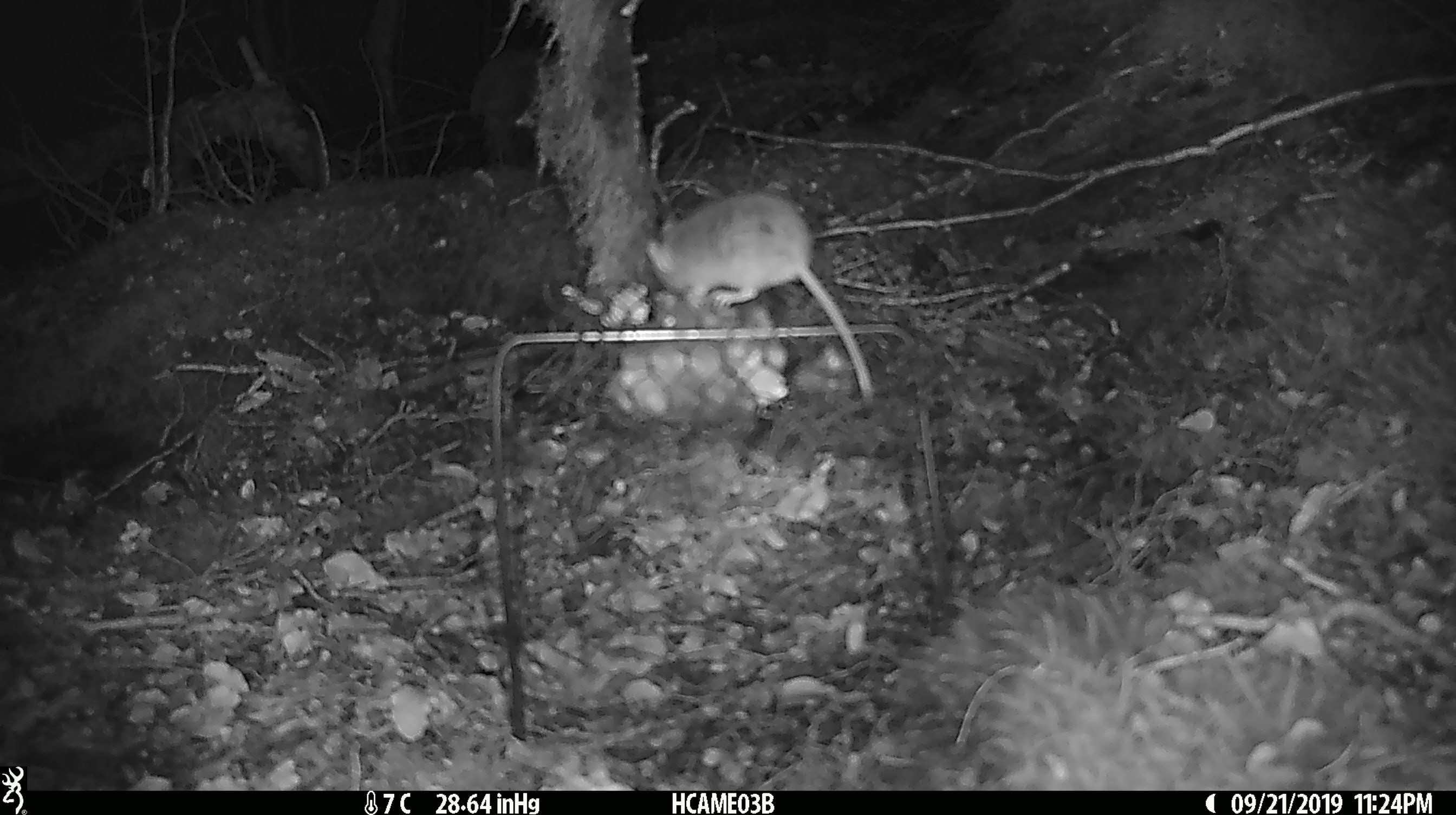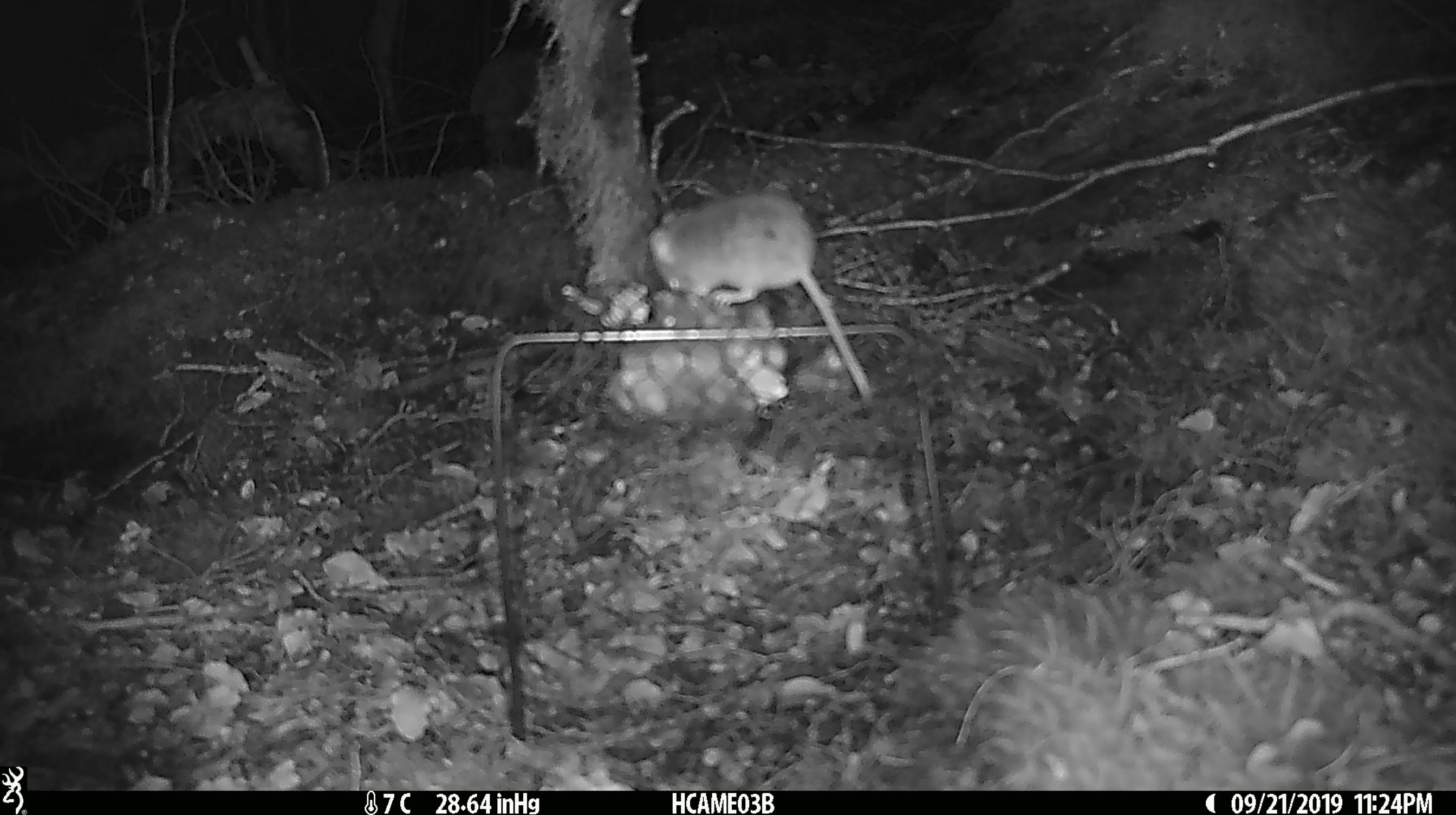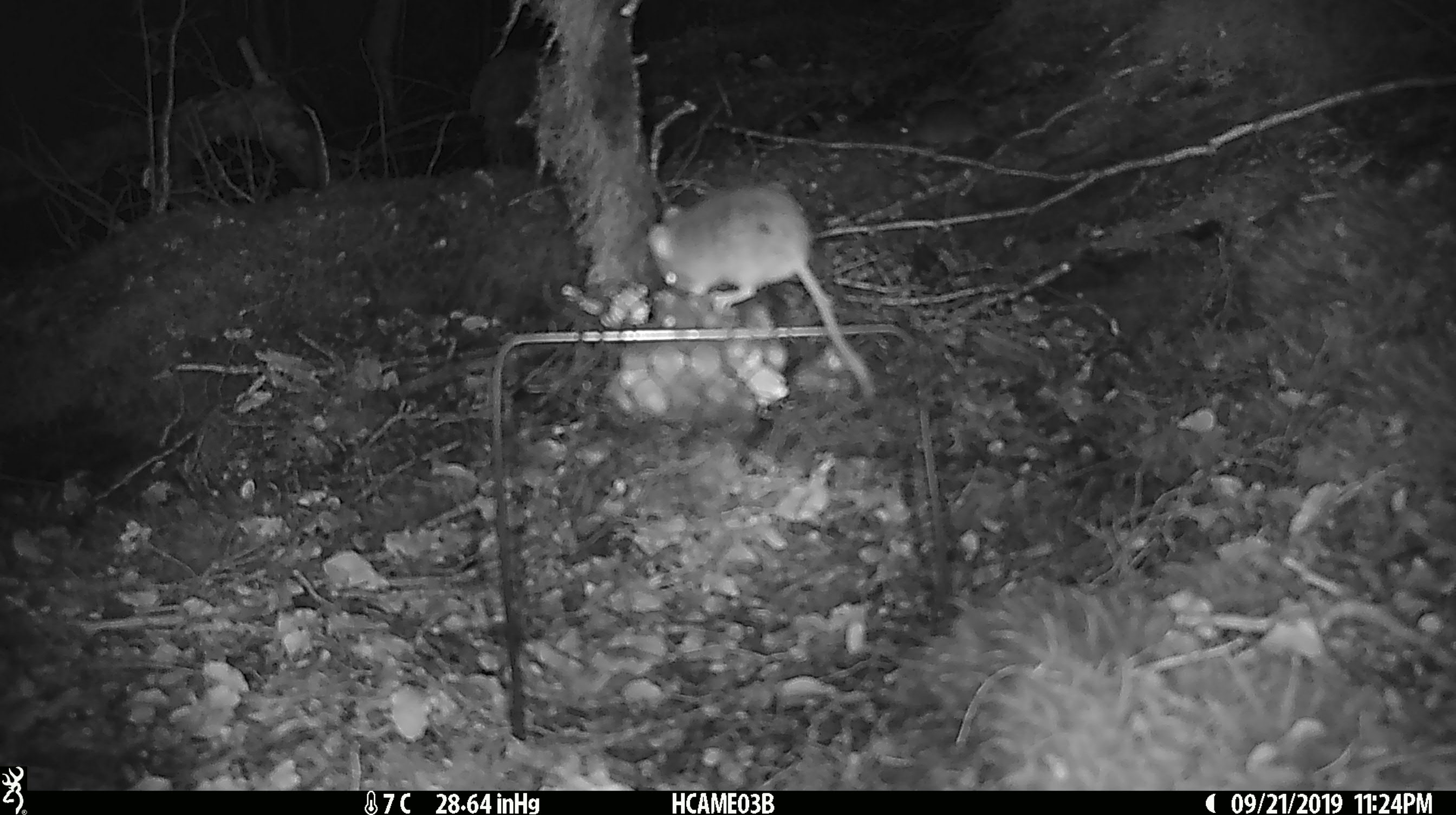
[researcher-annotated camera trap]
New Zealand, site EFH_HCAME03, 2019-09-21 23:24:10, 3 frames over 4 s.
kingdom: Animalia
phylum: Chordata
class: Mammalia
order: Rodentia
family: Muridae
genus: Mus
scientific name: Mus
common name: mouse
Mouse (Mus).